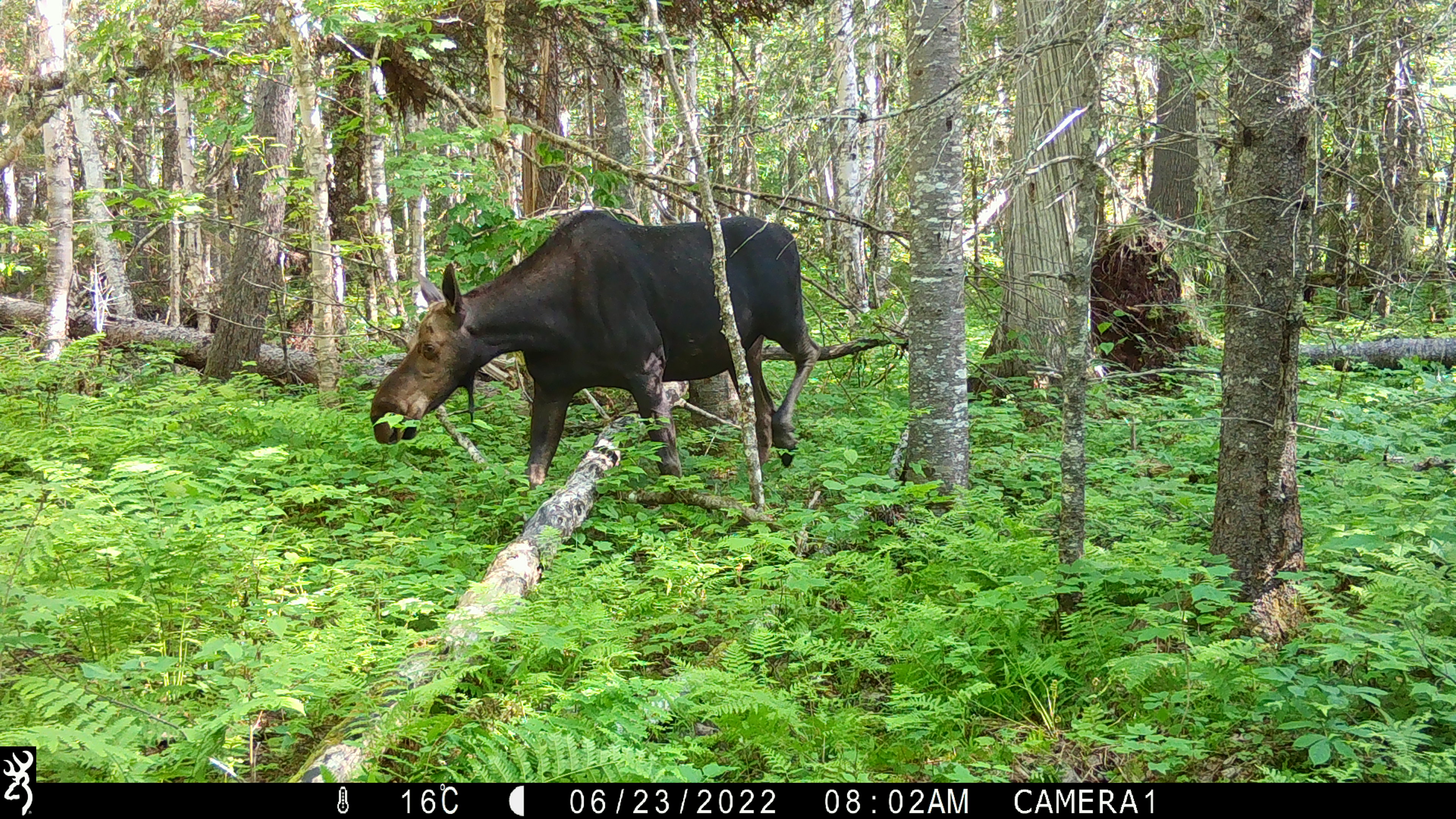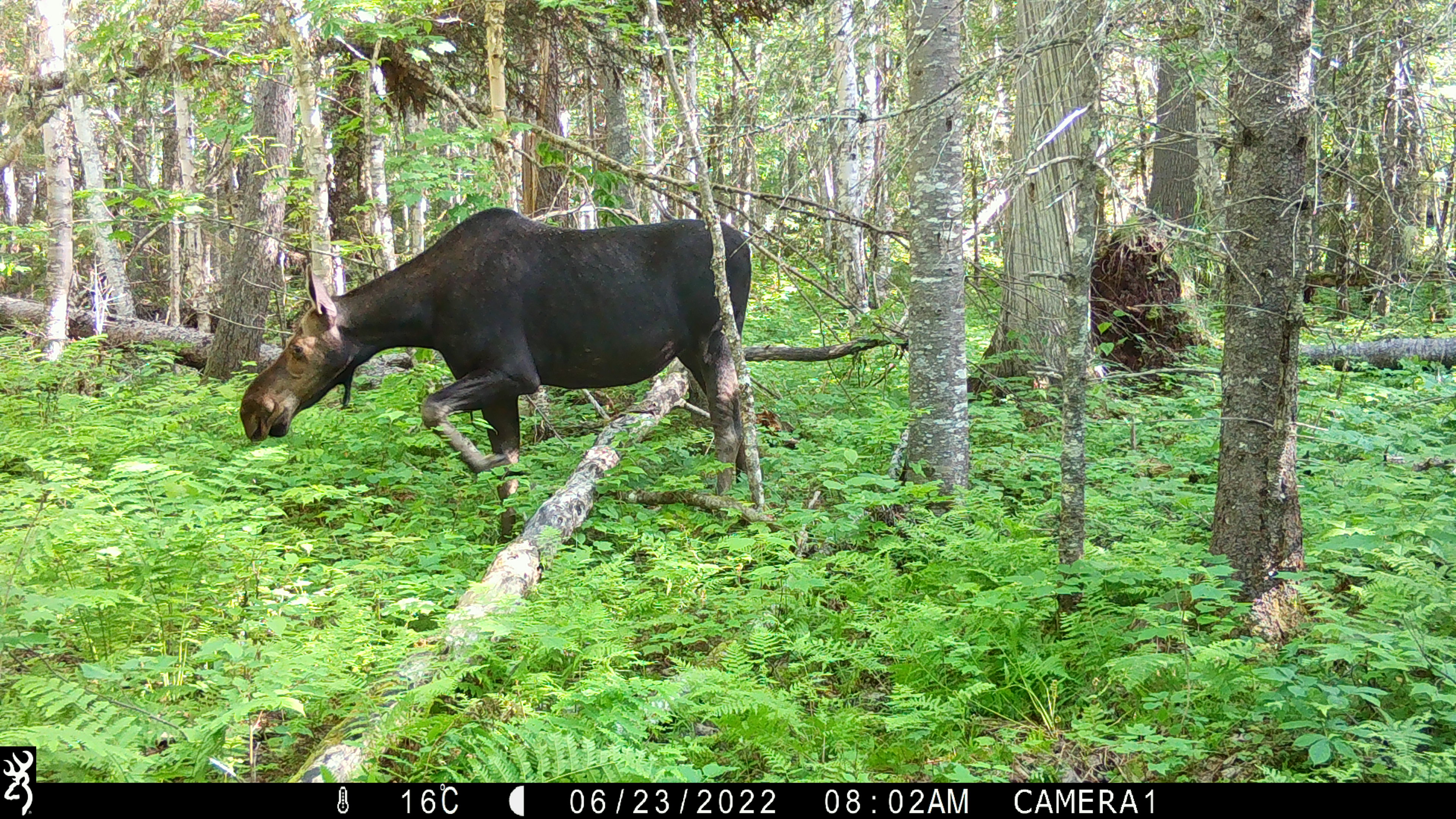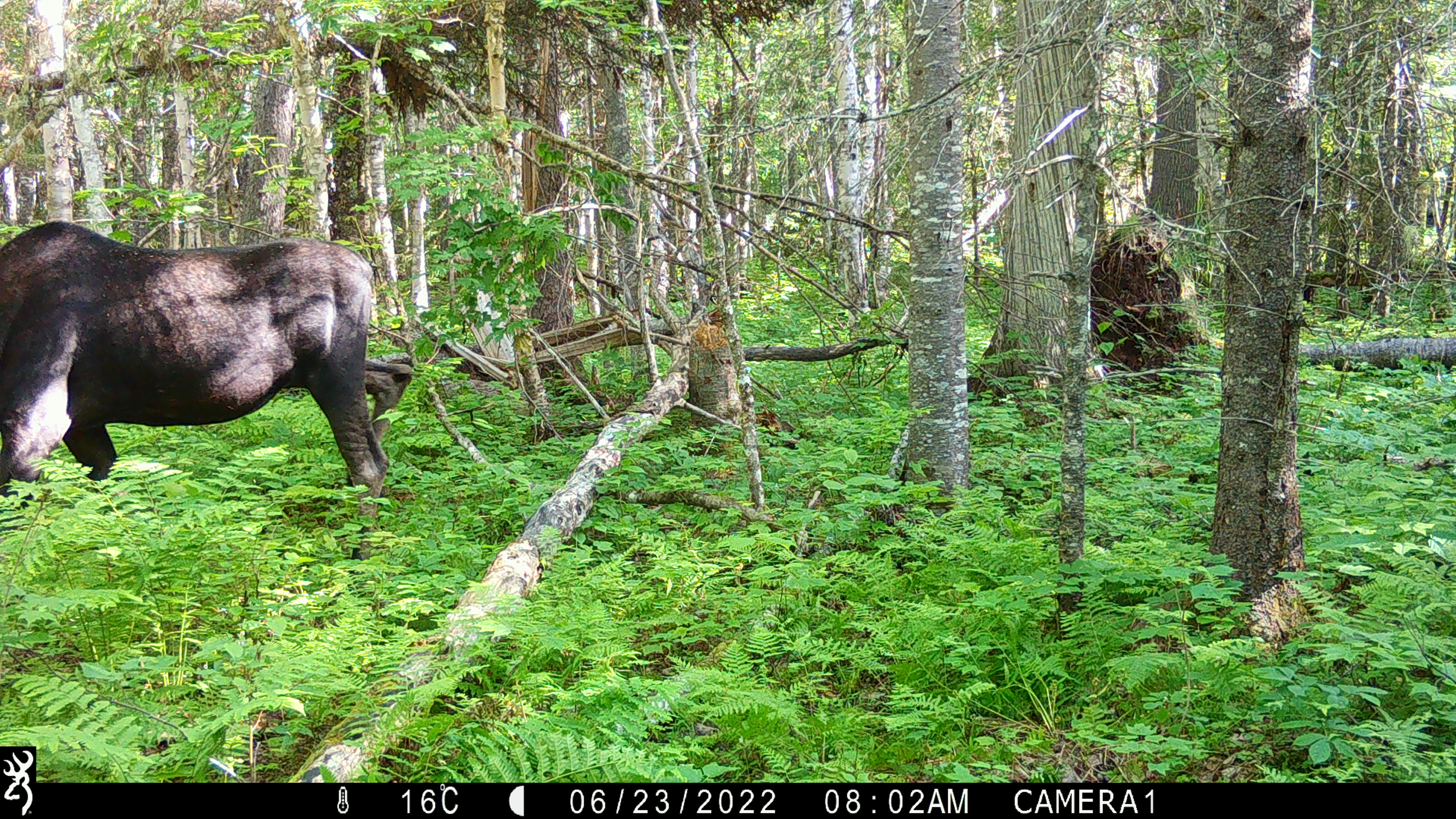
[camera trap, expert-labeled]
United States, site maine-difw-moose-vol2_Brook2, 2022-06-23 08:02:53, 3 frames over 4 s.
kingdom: Animalia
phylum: Chordata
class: Mammalia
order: Artiodactyla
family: Cervidae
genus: Alces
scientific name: Alces alces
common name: moose